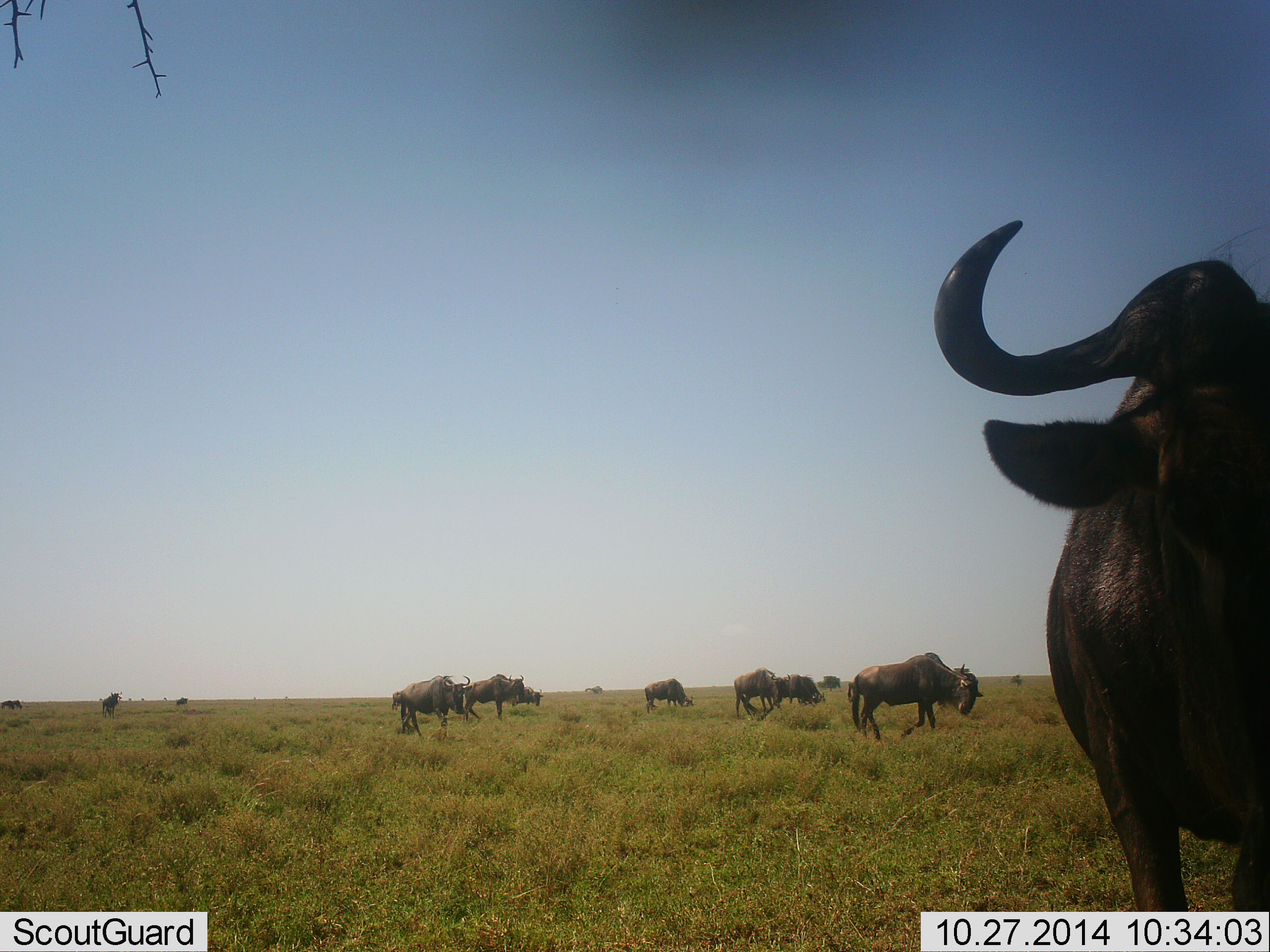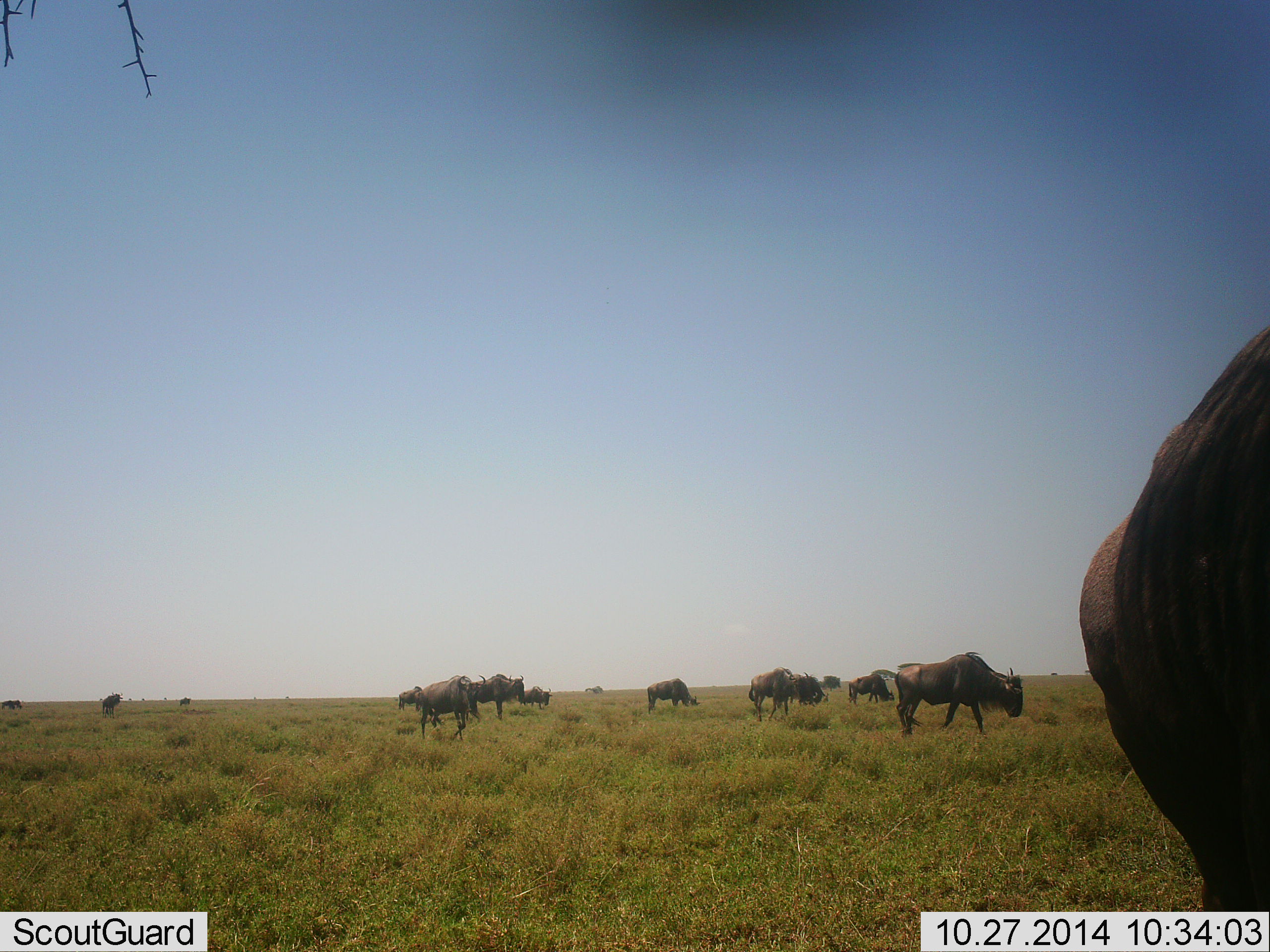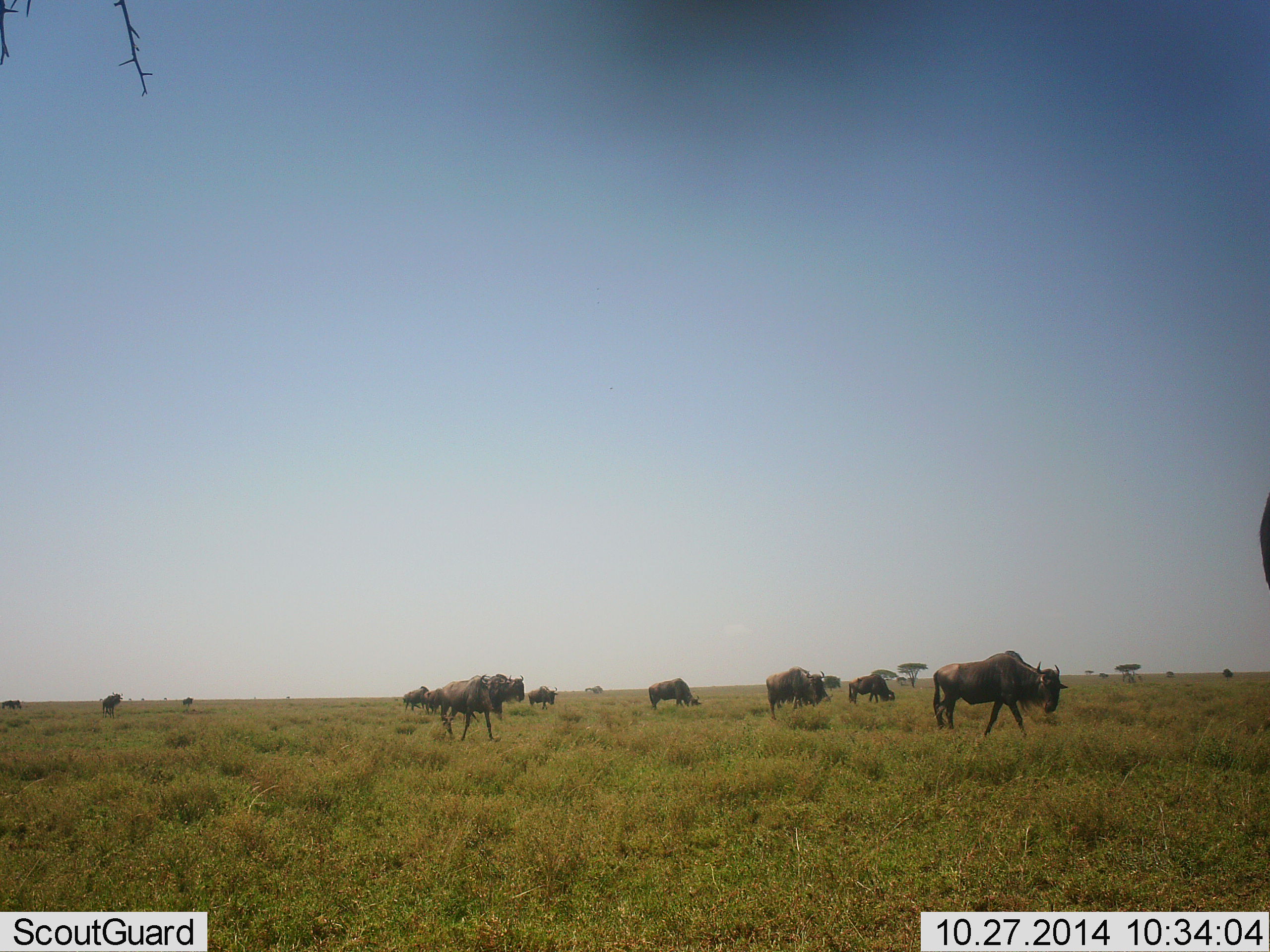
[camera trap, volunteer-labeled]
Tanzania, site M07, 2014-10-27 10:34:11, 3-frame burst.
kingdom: Animalia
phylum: Chordata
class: Mammalia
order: Artiodactyla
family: Bovidae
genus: Connochaetes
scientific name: Connochaetes taurinus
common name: blue wildebeest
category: wildebeest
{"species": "wildebeest (blue wildebeest) (Connochaetes taurinus)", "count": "11-50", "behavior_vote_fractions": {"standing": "30%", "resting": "0%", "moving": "90%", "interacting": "0%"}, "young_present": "0%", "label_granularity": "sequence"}